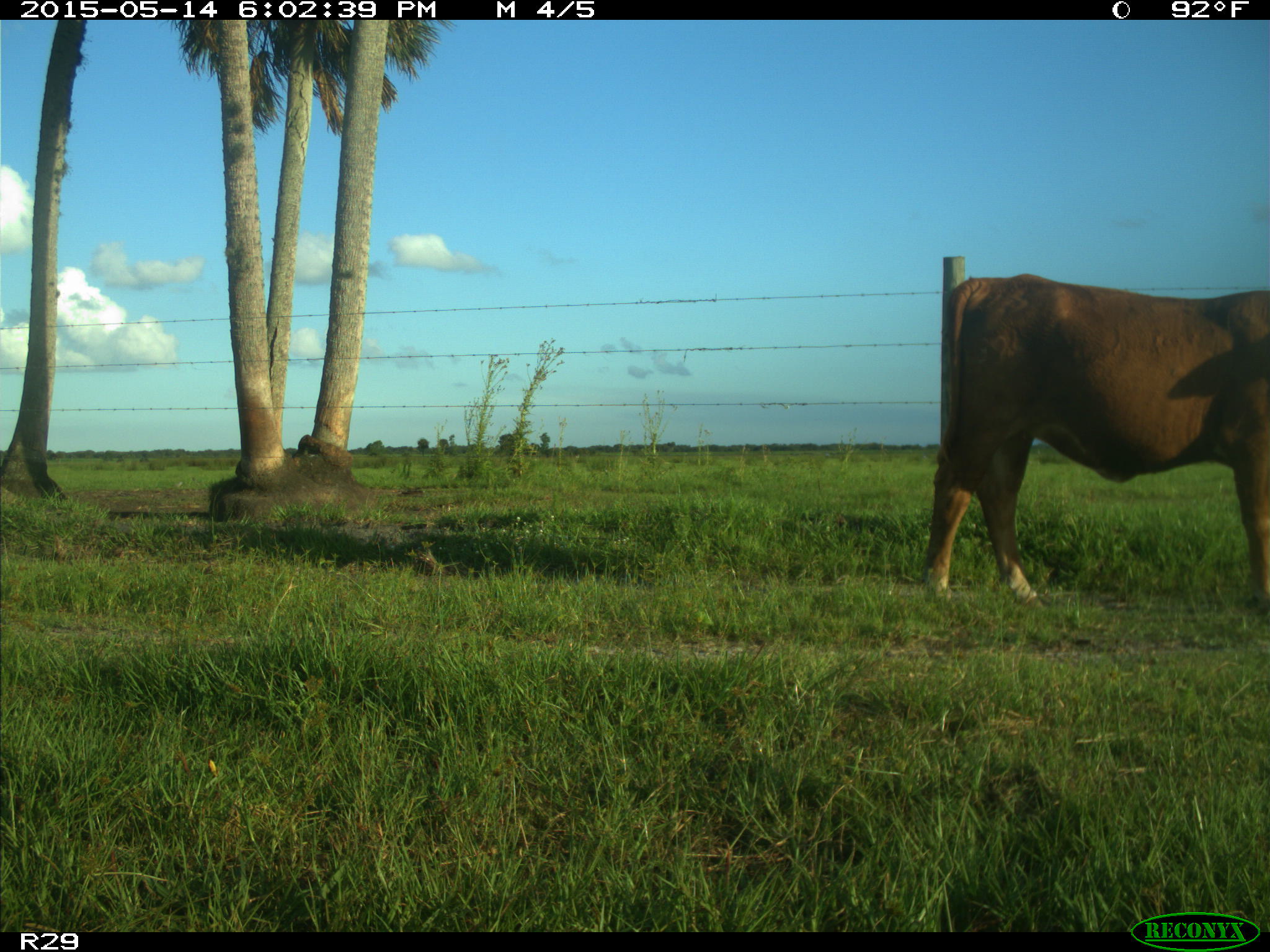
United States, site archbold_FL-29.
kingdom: Animalia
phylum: Chordata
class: Mammalia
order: Artiodactyla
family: Bovidae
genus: Bos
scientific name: Bos taurus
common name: domestic cow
Bos taurus (domestic cow).